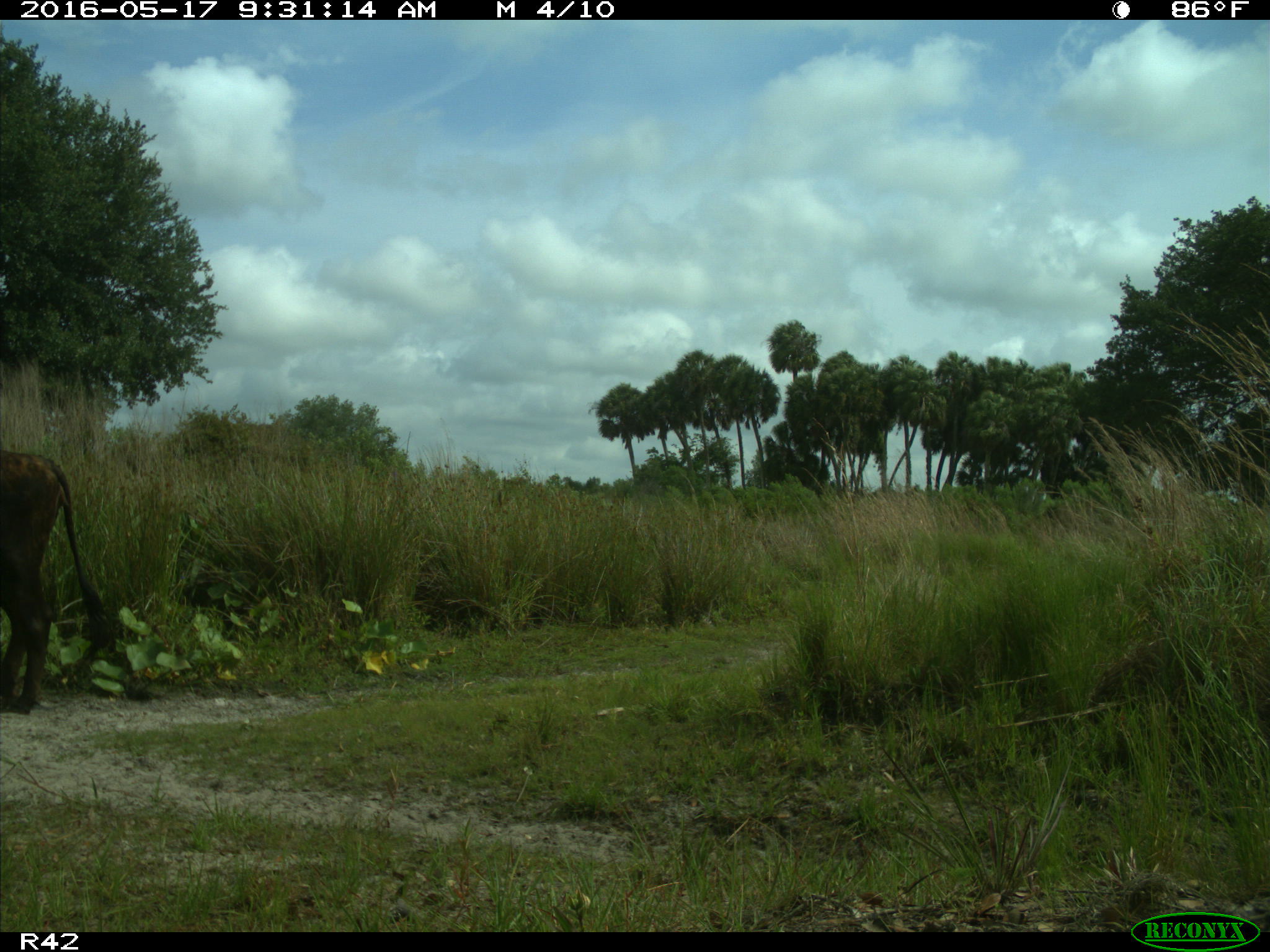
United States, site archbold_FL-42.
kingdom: Animalia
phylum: Chordata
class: Mammalia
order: Artiodactyla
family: Bovidae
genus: Bos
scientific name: Bos taurus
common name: domestic cow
Bos taurus (domestic cow).